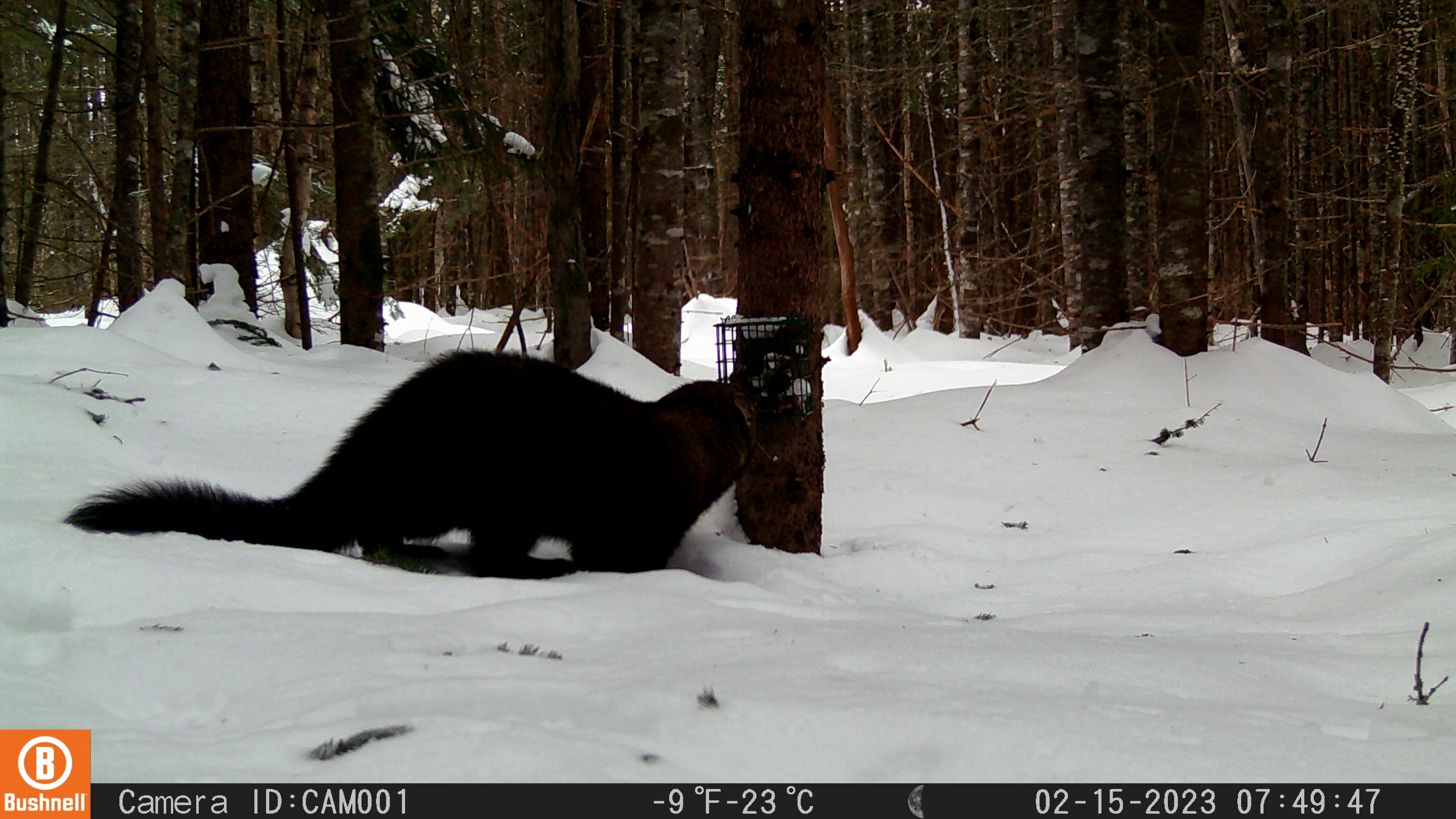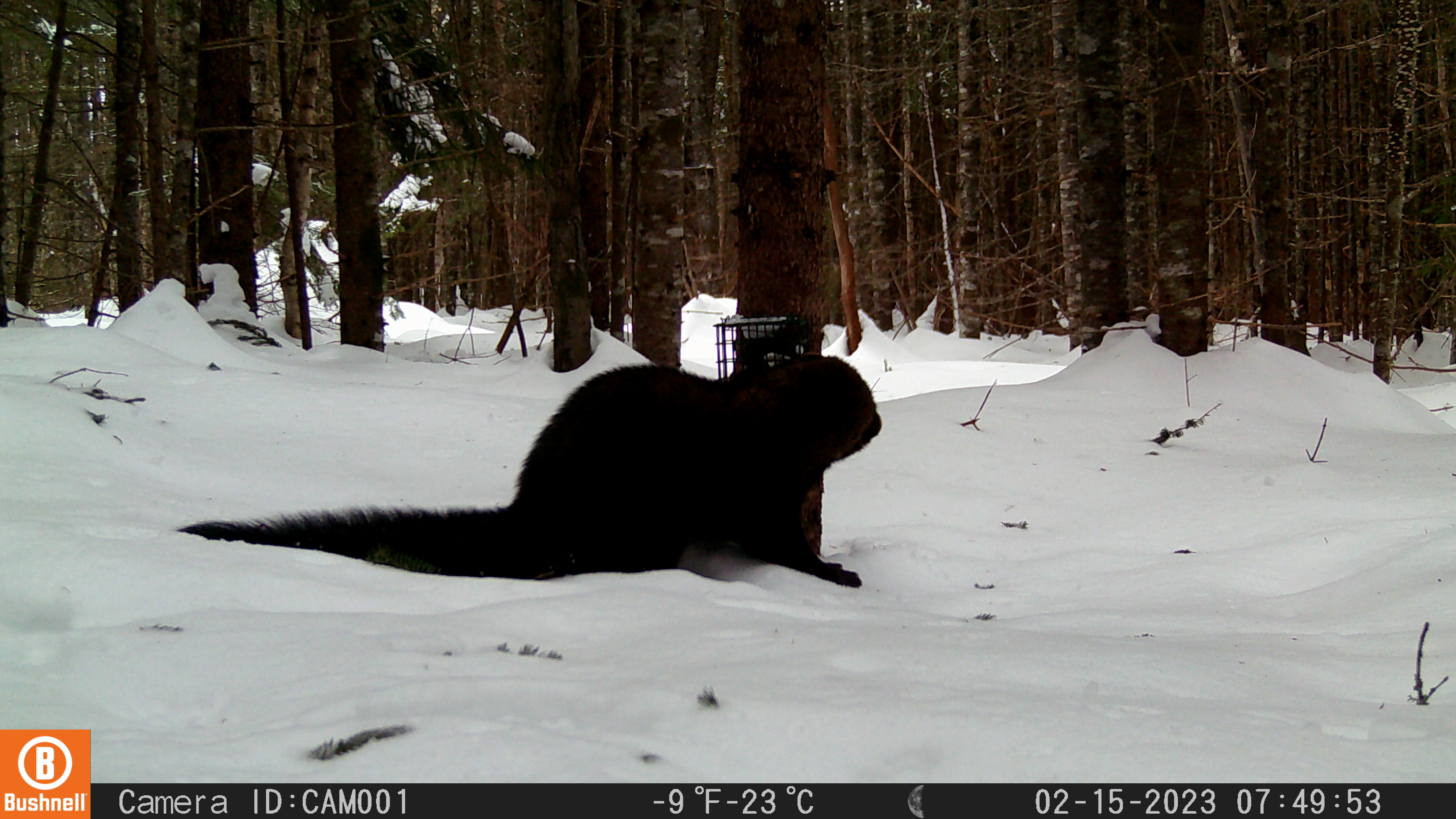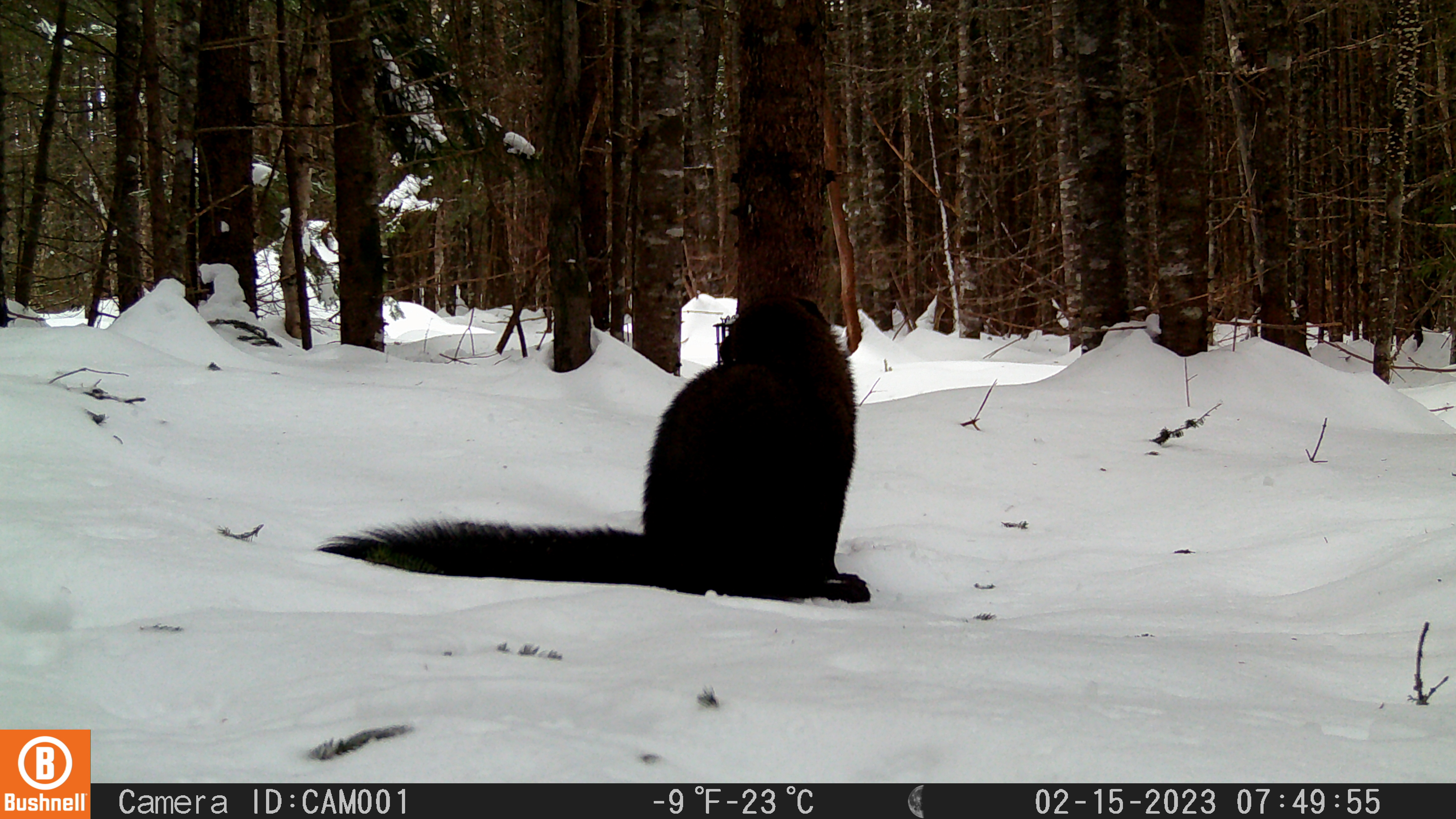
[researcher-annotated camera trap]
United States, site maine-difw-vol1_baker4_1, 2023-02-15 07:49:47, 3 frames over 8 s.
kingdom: Animalia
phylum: Chordata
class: Mammalia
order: Carnivora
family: Mustelidae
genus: Pekania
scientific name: Pekania pennanti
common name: fisher